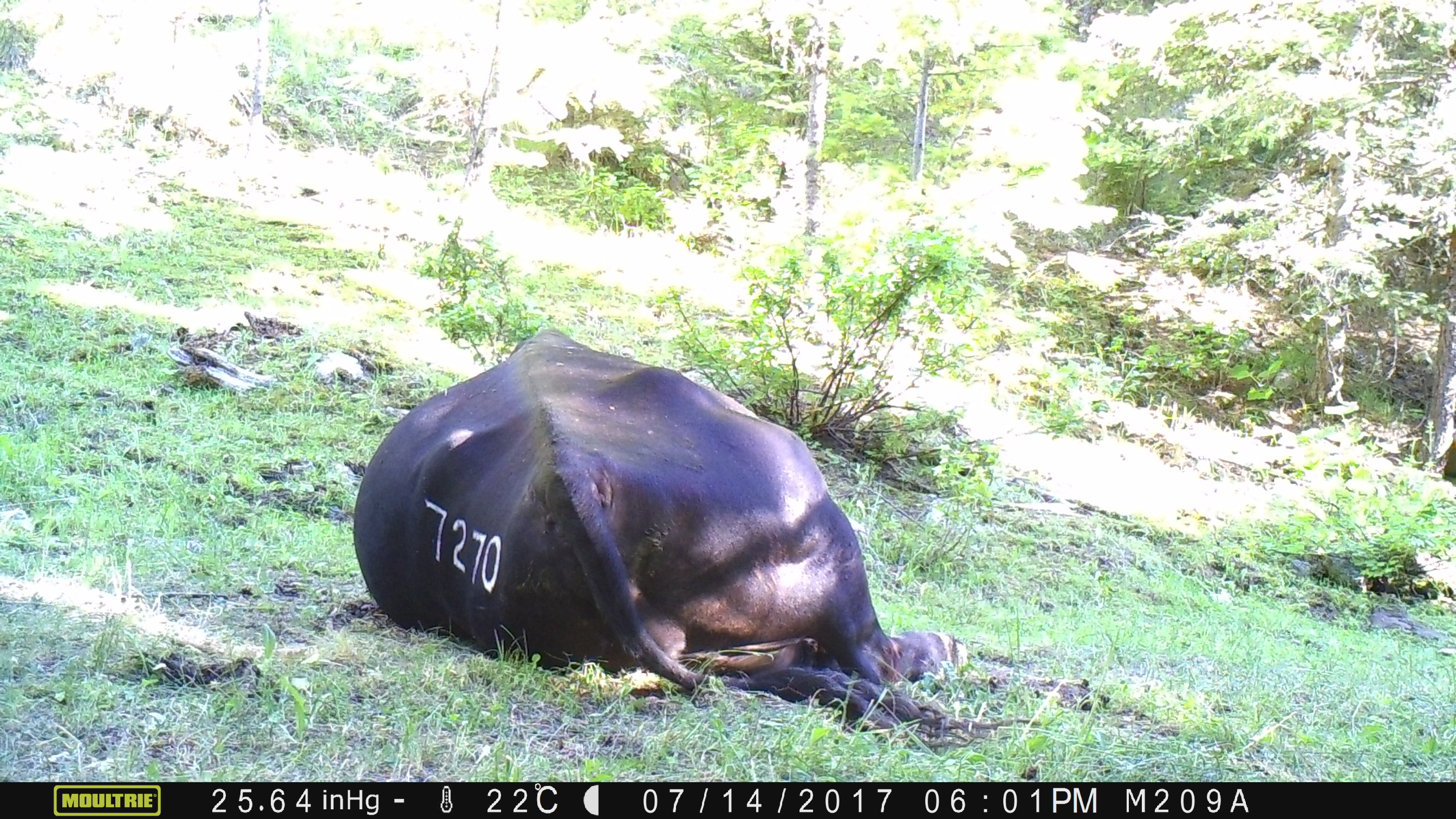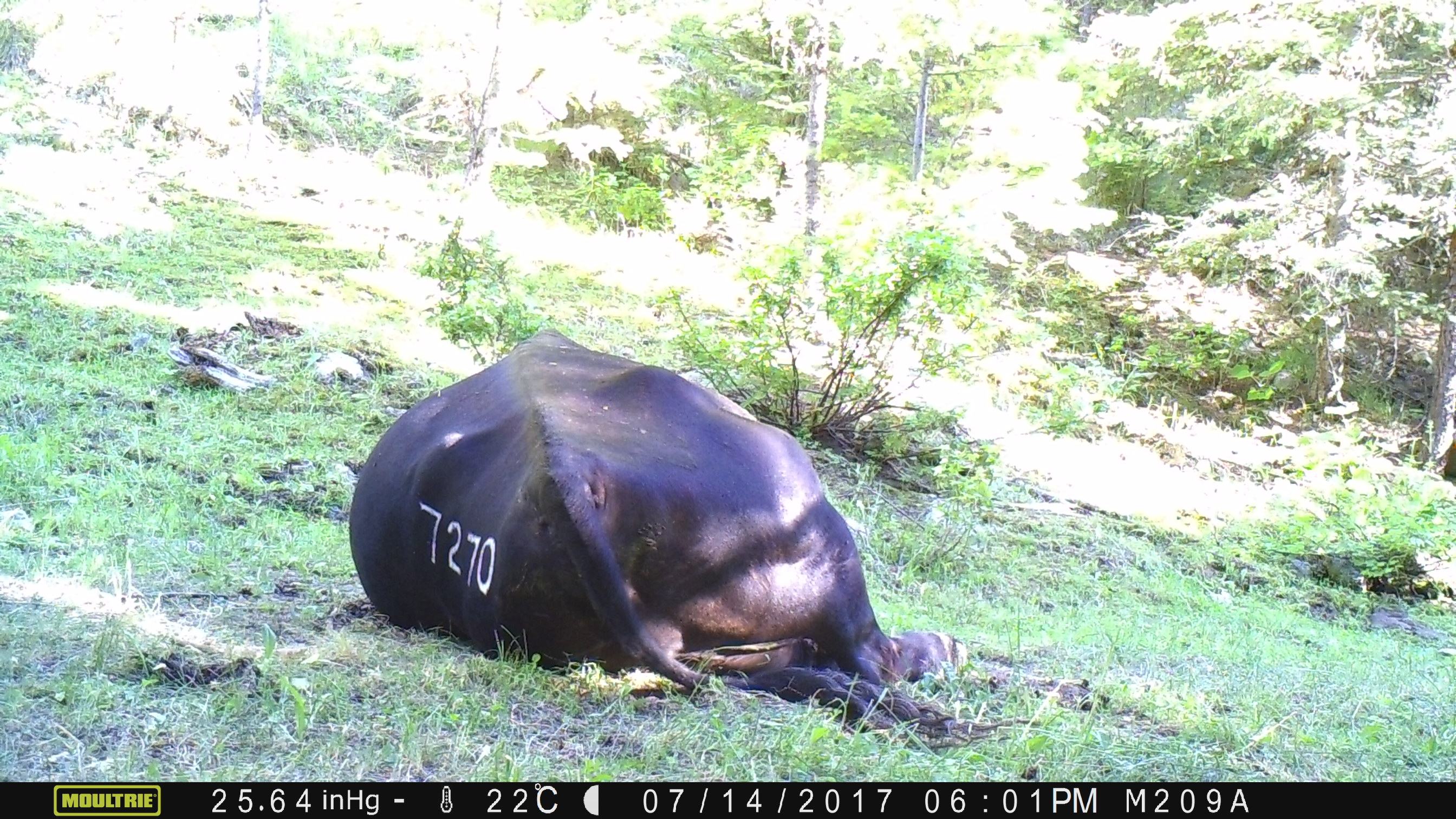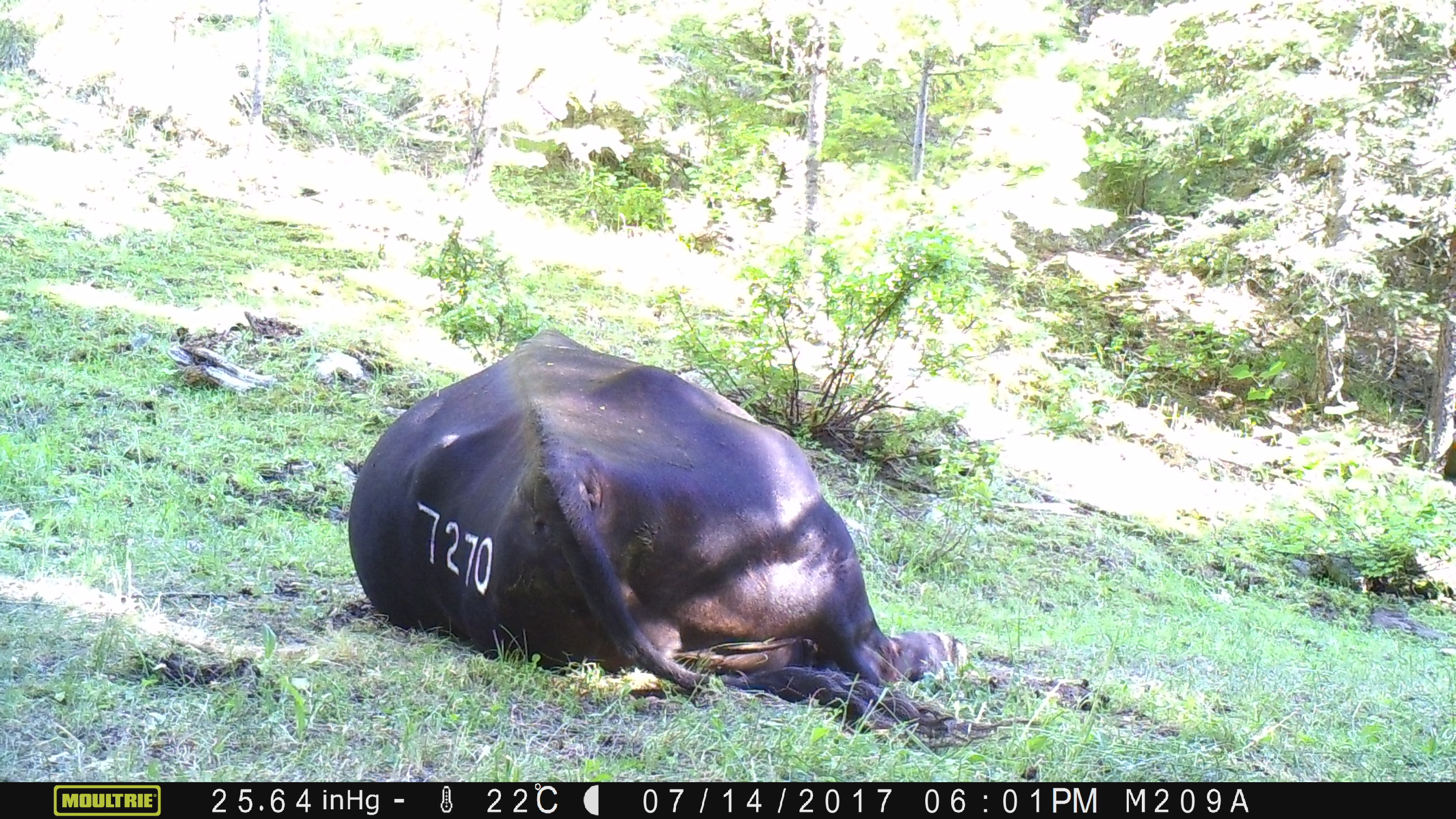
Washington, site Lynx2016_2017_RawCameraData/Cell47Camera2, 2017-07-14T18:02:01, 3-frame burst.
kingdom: Animalia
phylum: Chordata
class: Mammalia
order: Artiodactyla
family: Bovidae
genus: Bos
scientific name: Bos taurus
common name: domestic cattle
Domestic cattle (Bos taurus). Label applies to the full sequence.